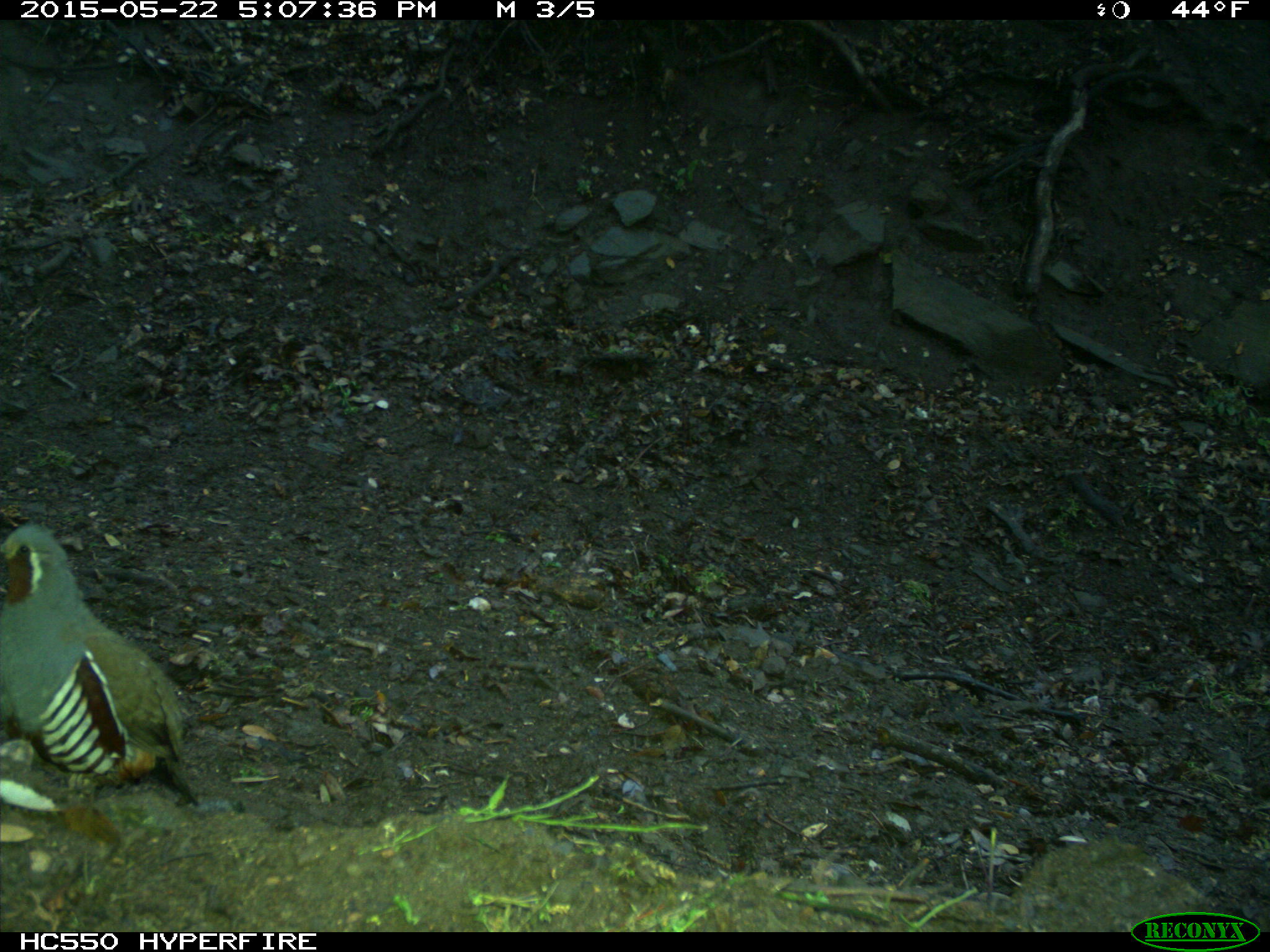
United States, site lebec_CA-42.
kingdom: Animalia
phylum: Chordata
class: Aves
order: Galliformes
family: Odontophoridae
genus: Callipepla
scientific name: Callipepla californica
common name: california quail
Callipepla californica (california quail).